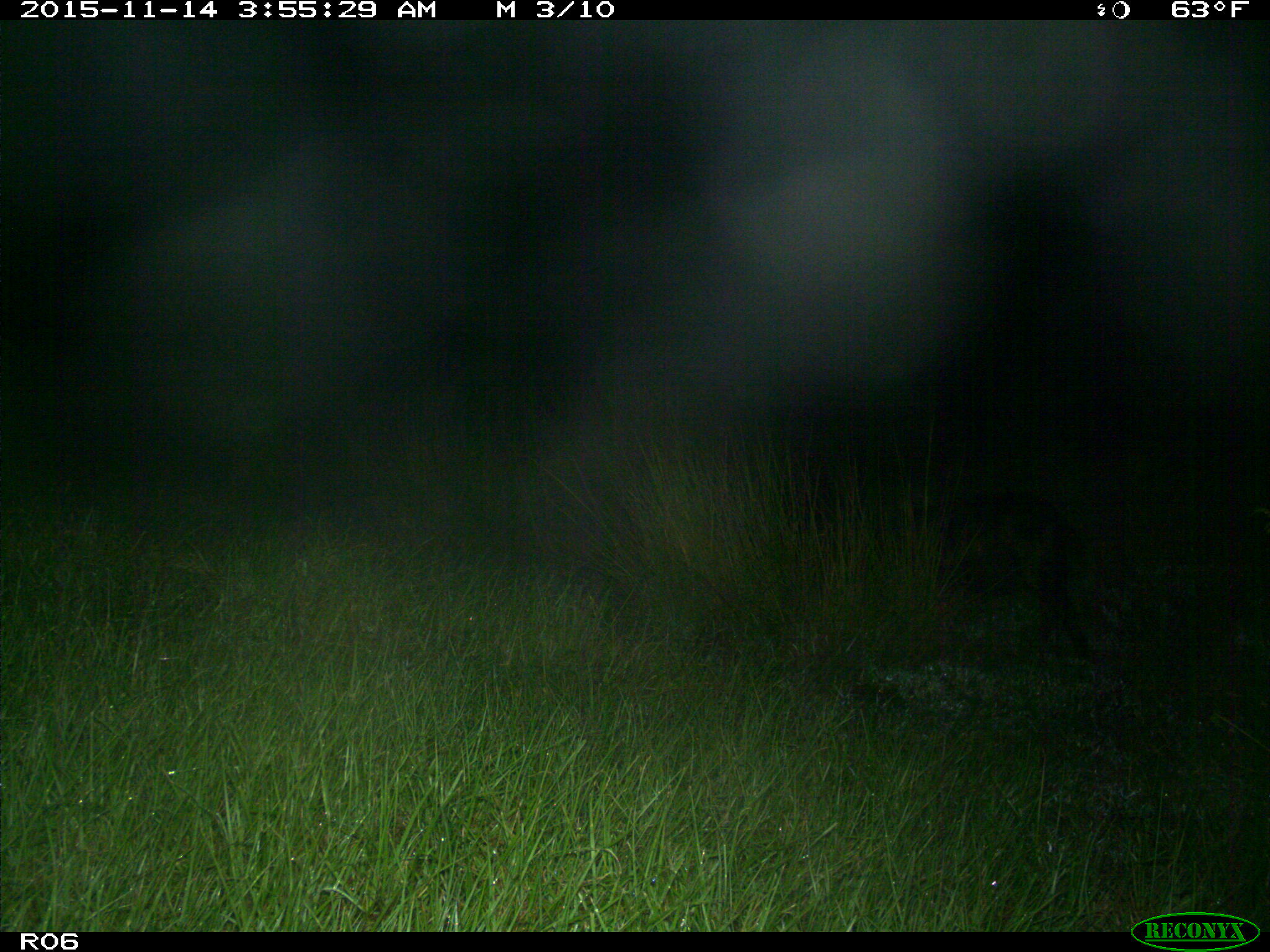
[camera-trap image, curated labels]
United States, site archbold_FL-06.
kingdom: Animalia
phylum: Chordata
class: Mammalia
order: Artiodactyla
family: Suidae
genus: Sus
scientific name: Sus scrofa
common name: wild boar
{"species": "Sus scrofa (wild boar)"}